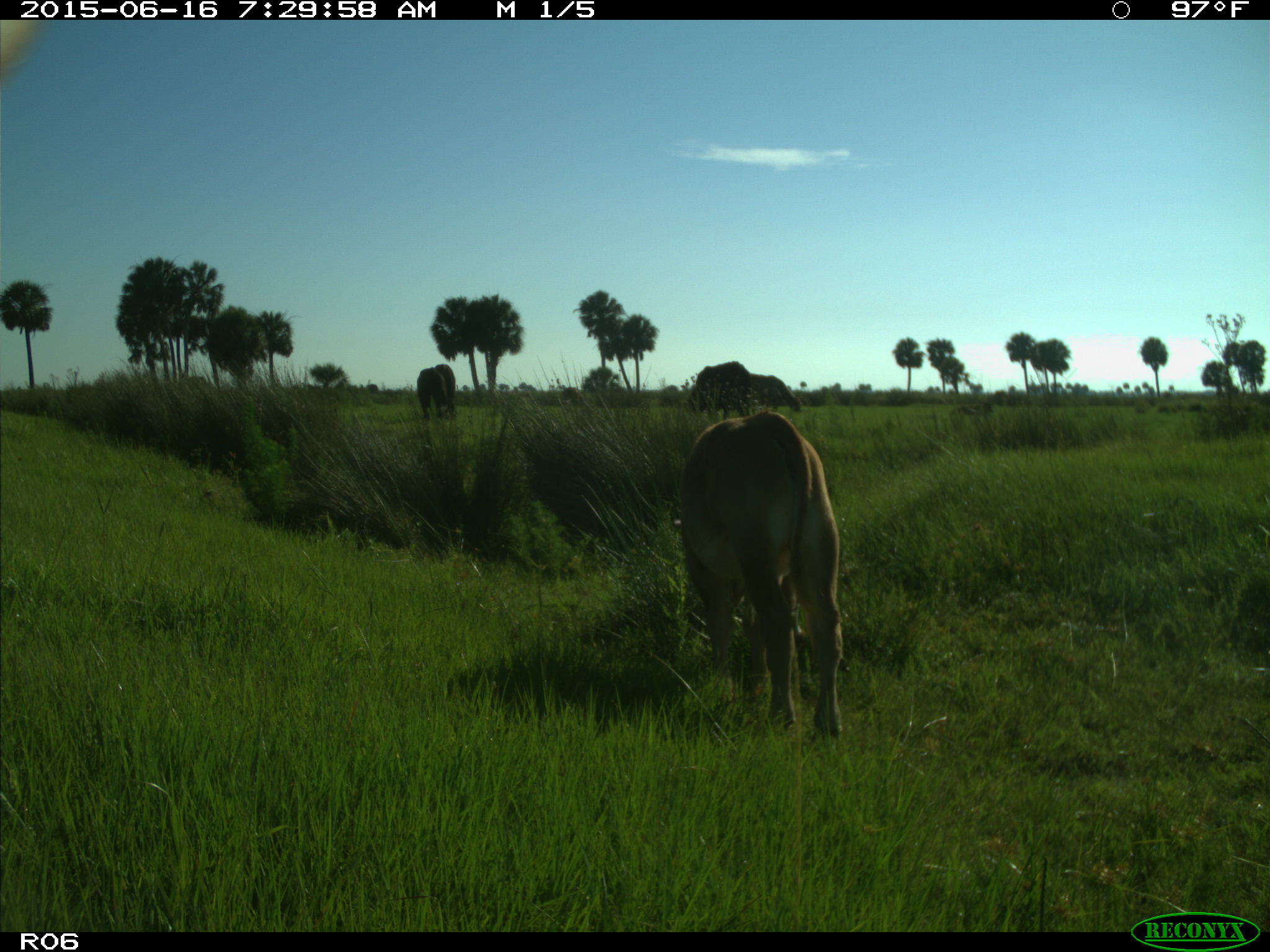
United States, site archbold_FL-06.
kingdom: Animalia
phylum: Chordata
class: Mammalia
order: Artiodactyla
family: Bovidae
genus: Bos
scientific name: Bos taurus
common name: domestic cow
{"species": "Bos taurus (domestic cow)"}